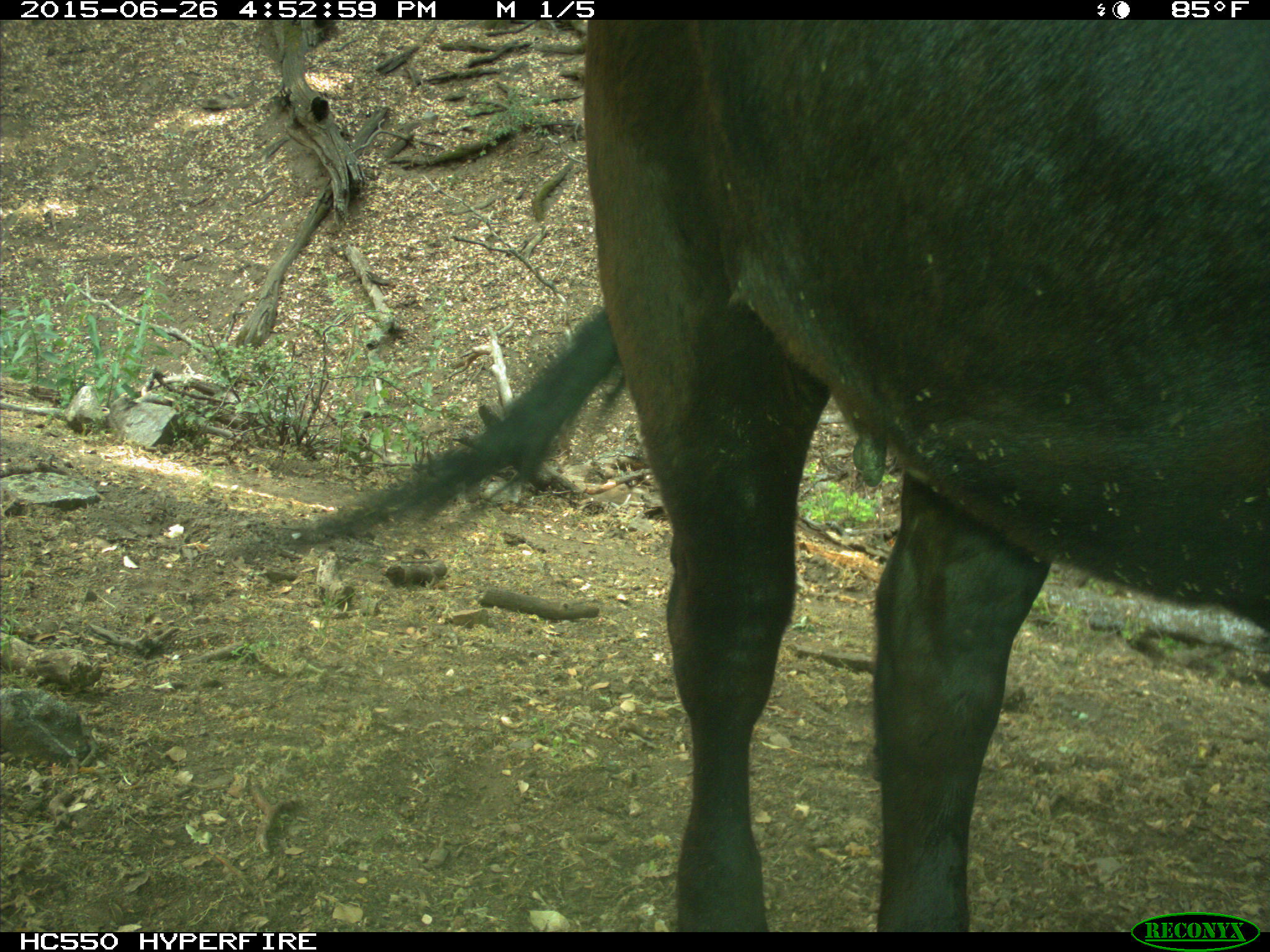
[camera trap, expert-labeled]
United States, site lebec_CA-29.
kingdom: Animalia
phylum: Chordata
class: Mammalia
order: Artiodactyla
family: Bovidae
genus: Bos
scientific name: Bos taurus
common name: domestic cow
Bos taurus (domestic cow).